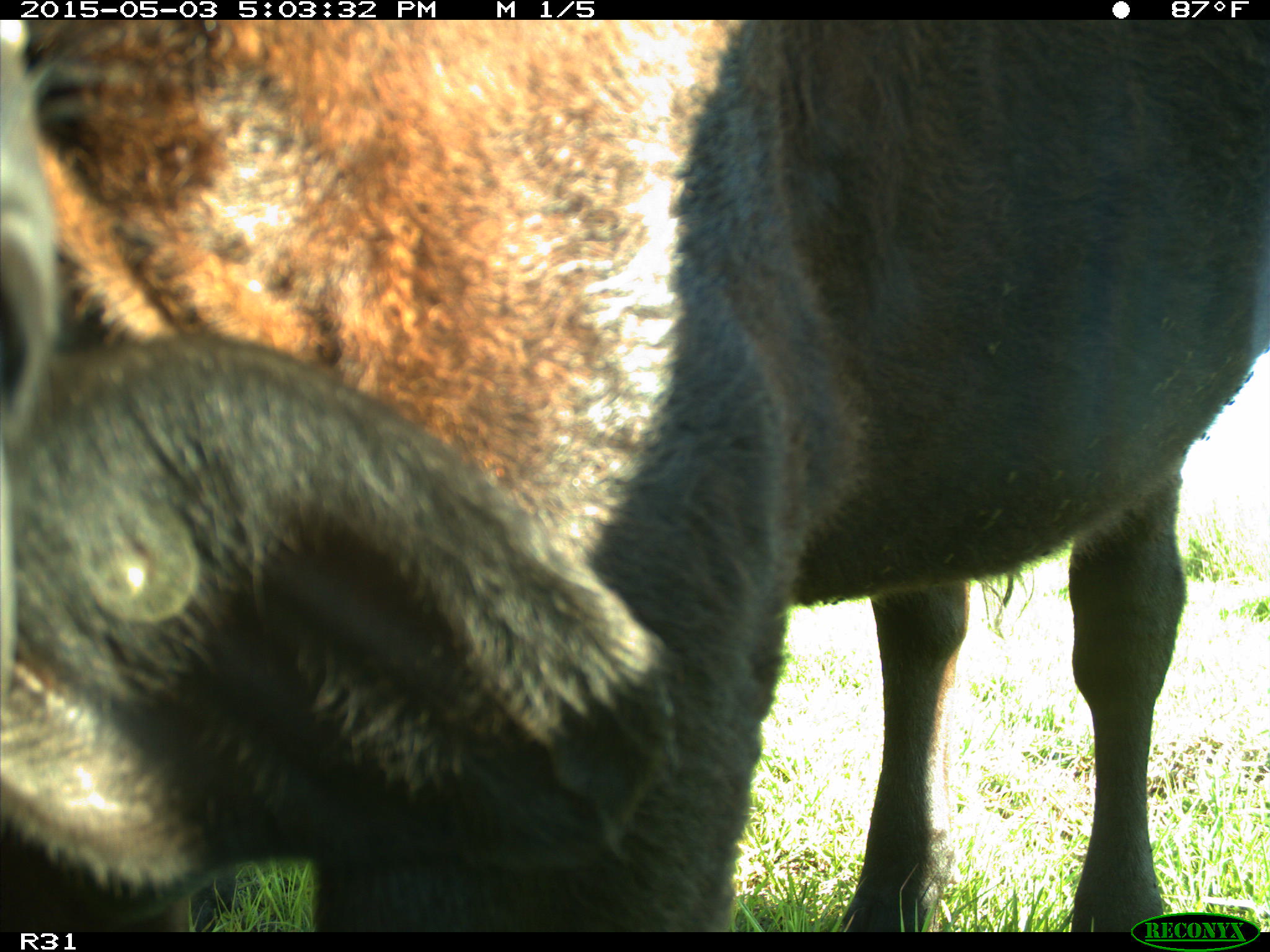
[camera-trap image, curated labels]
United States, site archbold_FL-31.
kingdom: Animalia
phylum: Chordata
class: Mammalia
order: Artiodactyla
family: Bovidae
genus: Bos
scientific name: Bos taurus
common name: domestic cow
Bos taurus (domestic cow).